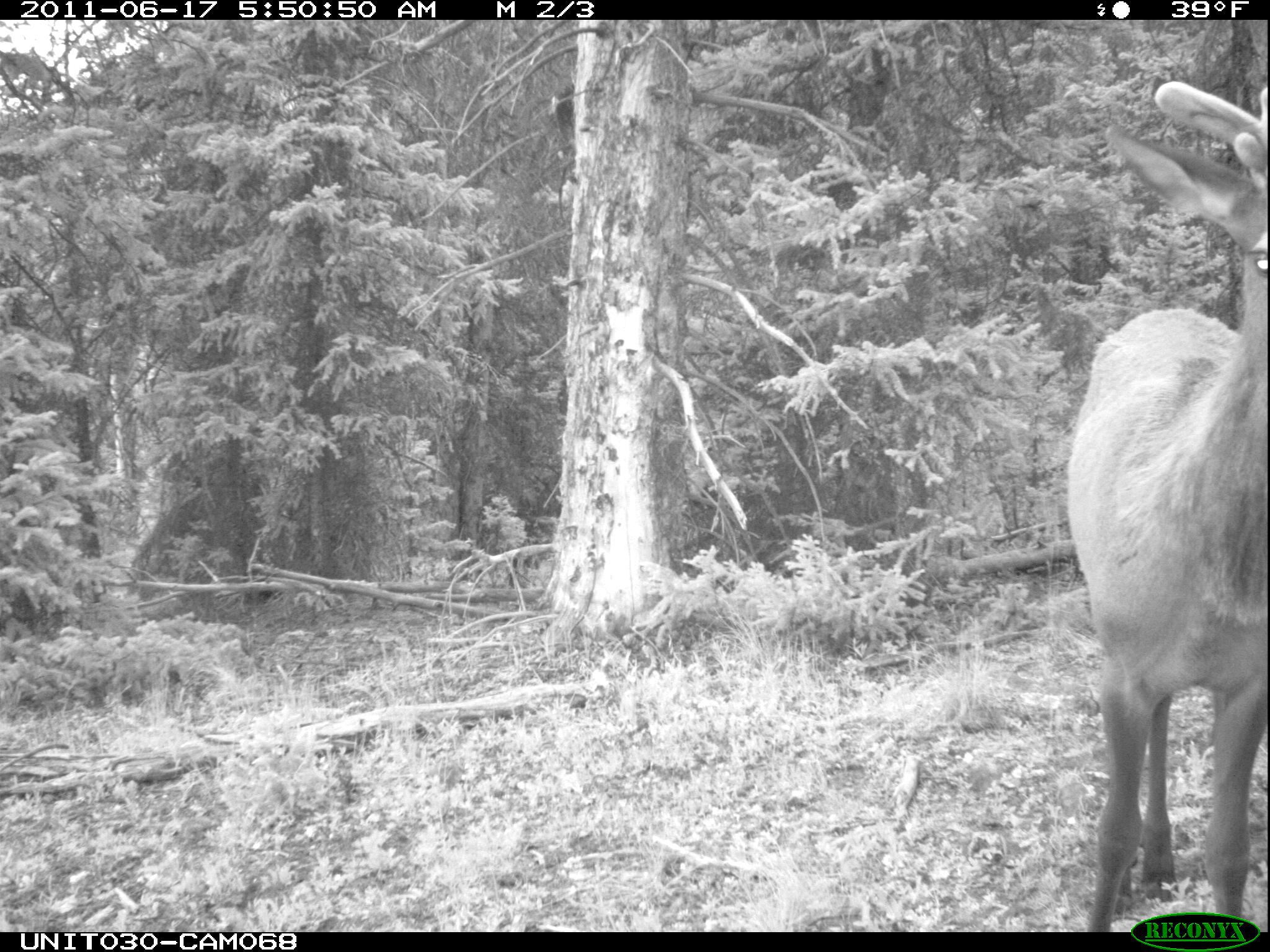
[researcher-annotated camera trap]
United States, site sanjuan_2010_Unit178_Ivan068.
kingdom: Animalia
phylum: Chordata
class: Mammalia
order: Artiodactyla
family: Cervidae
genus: Cervus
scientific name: Cervus elaphus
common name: red deer